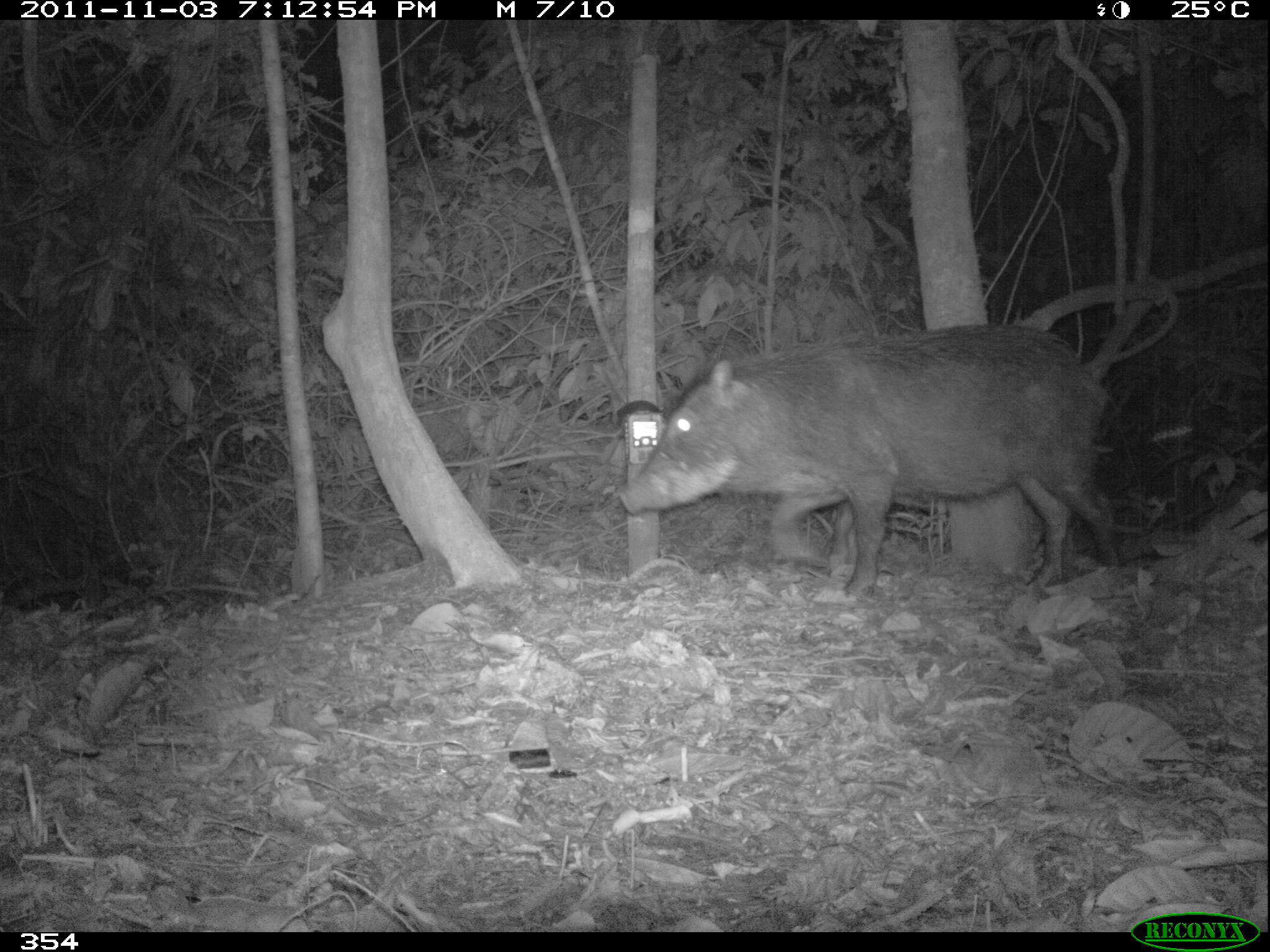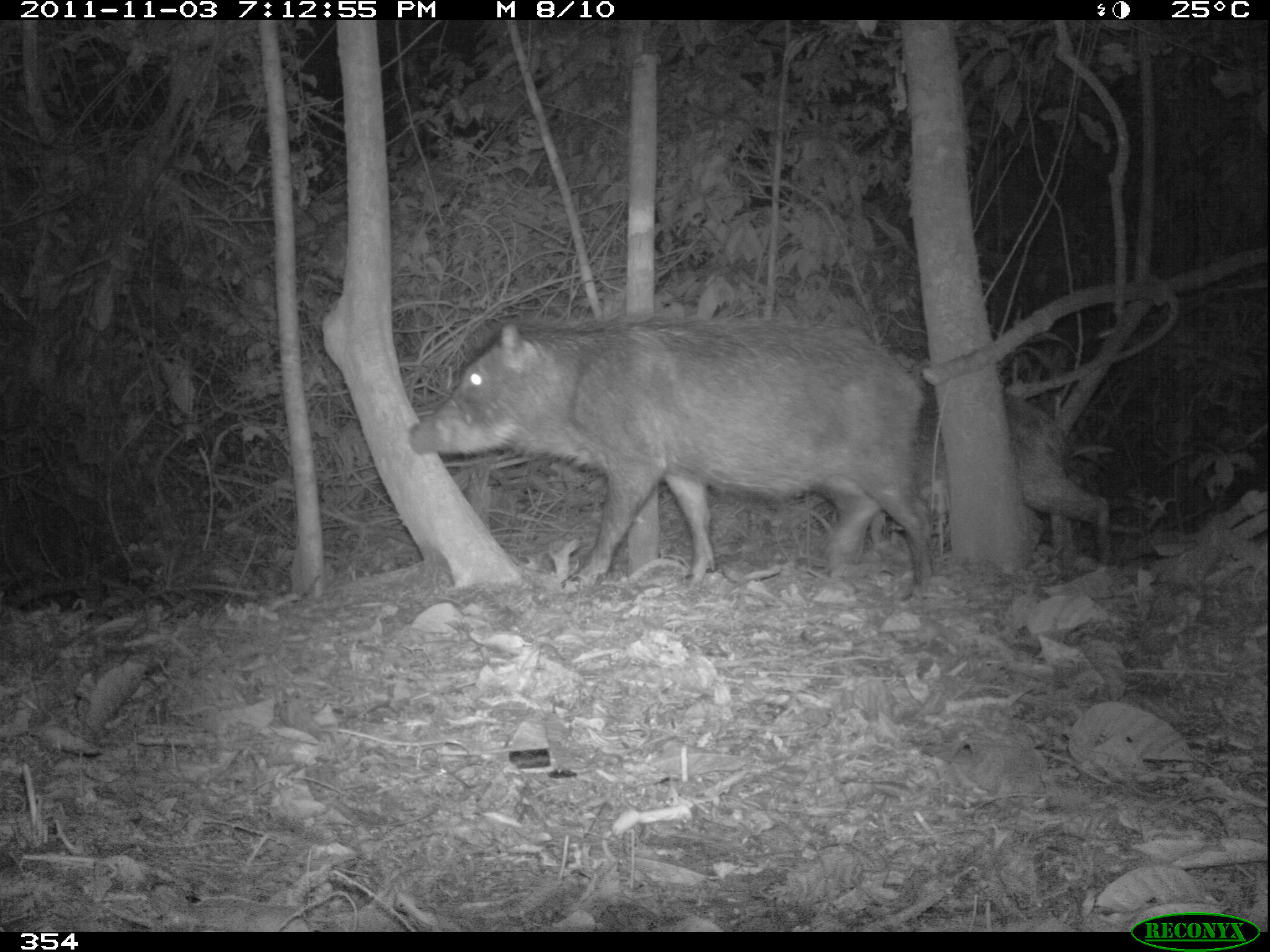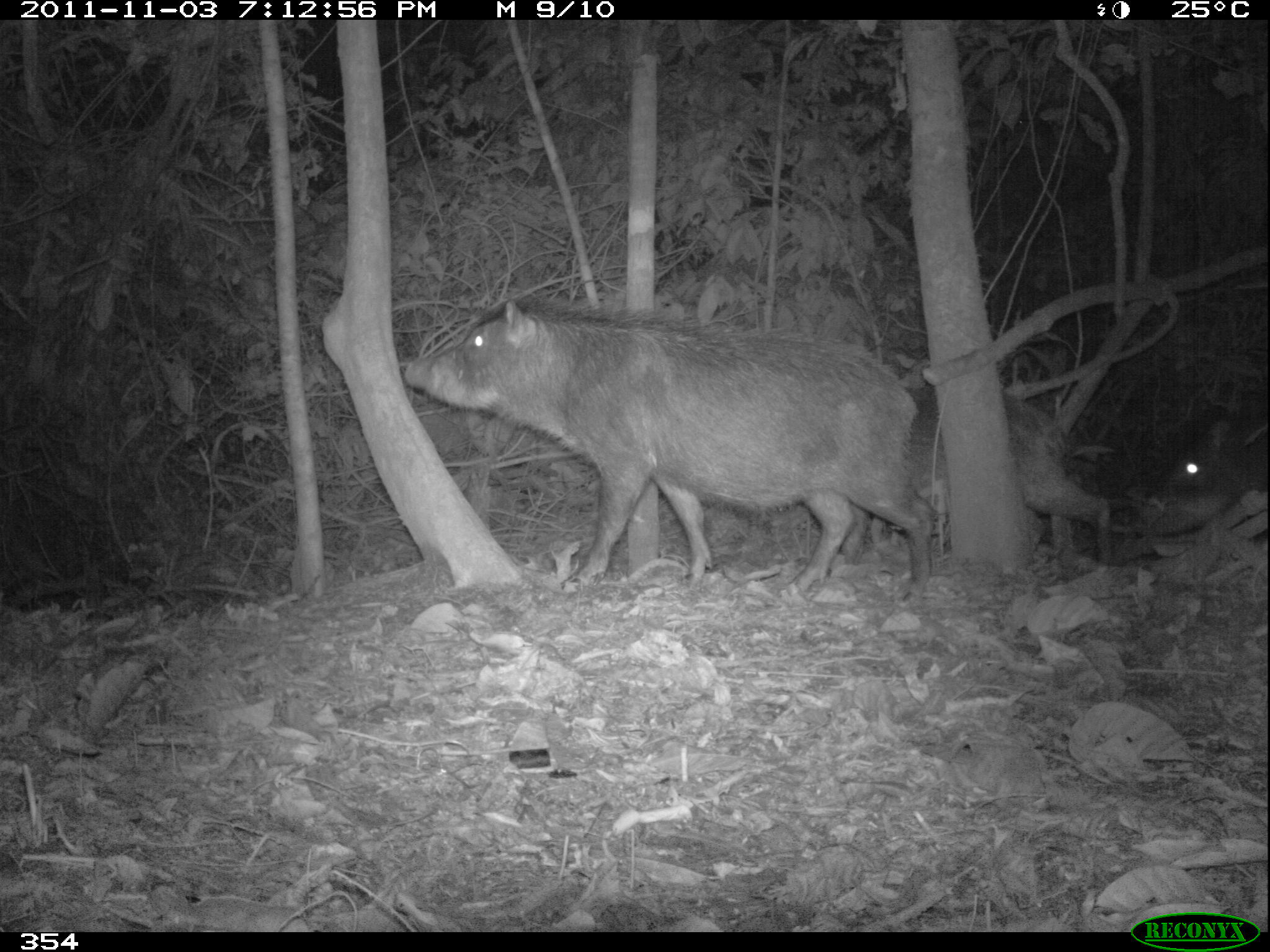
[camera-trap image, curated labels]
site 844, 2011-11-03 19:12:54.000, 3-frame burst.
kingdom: Animalia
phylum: Chordata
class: Mammalia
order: Artiodactyla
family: Tayassuidae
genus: Tayassu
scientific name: Tayassu pecari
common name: white-lipped peccary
Tayassu pecari (white-lipped peccary).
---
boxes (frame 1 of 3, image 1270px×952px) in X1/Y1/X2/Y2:
tayassu pecari: 616/324/1117/602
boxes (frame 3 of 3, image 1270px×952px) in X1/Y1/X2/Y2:
tayassu pecari: 397/296/935/594; 847/380/1111/586; 1130/441/1267/539